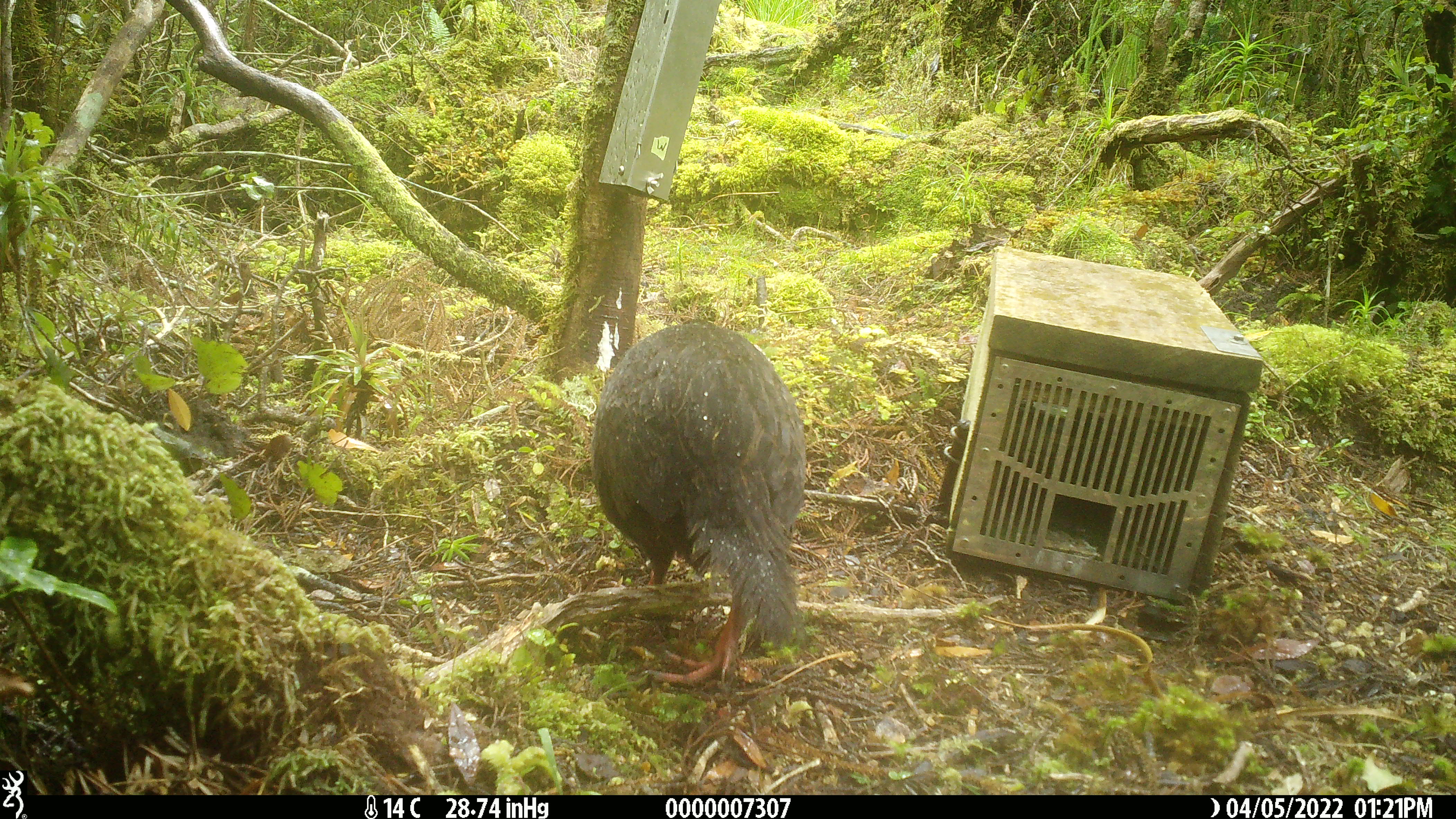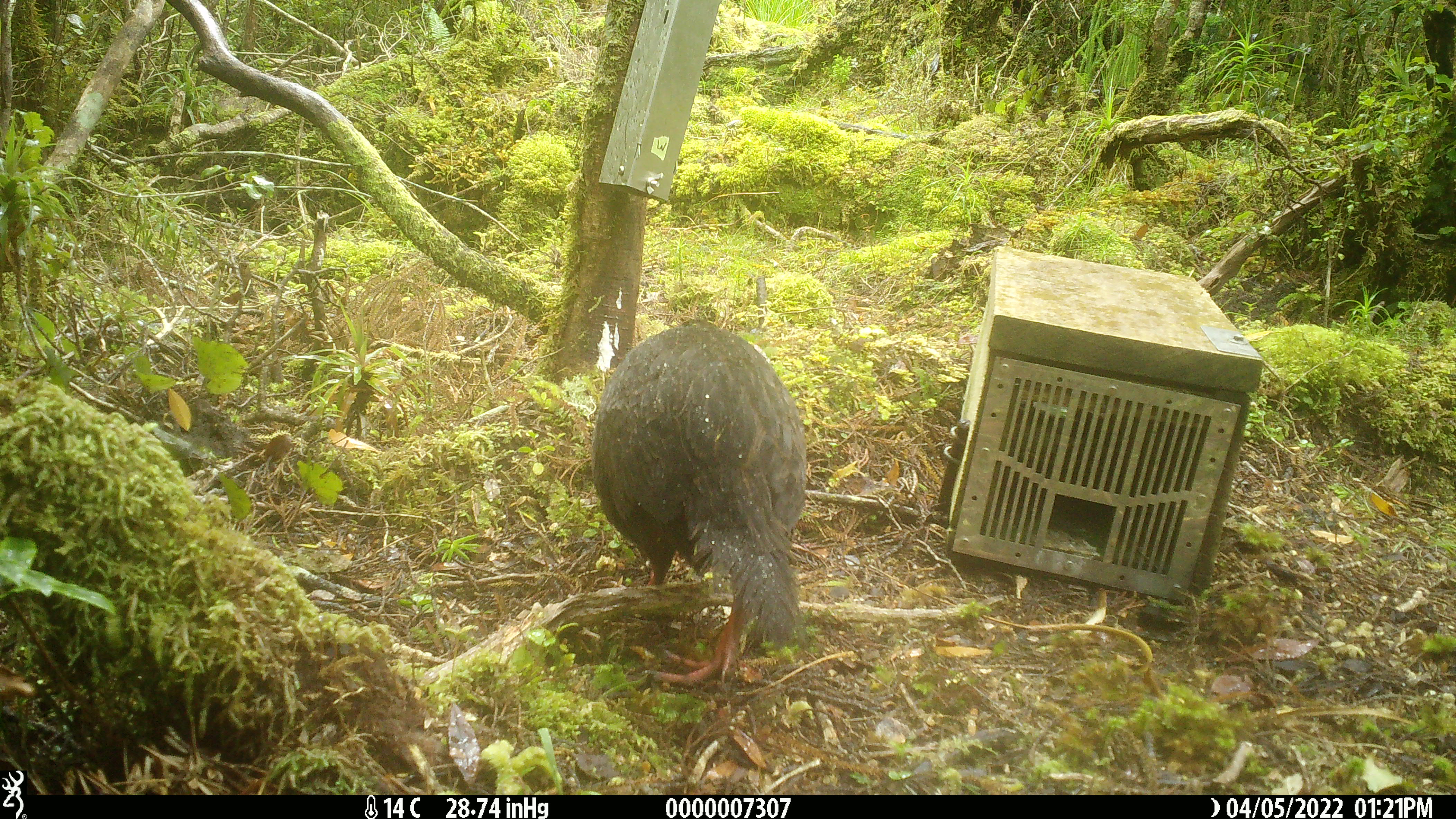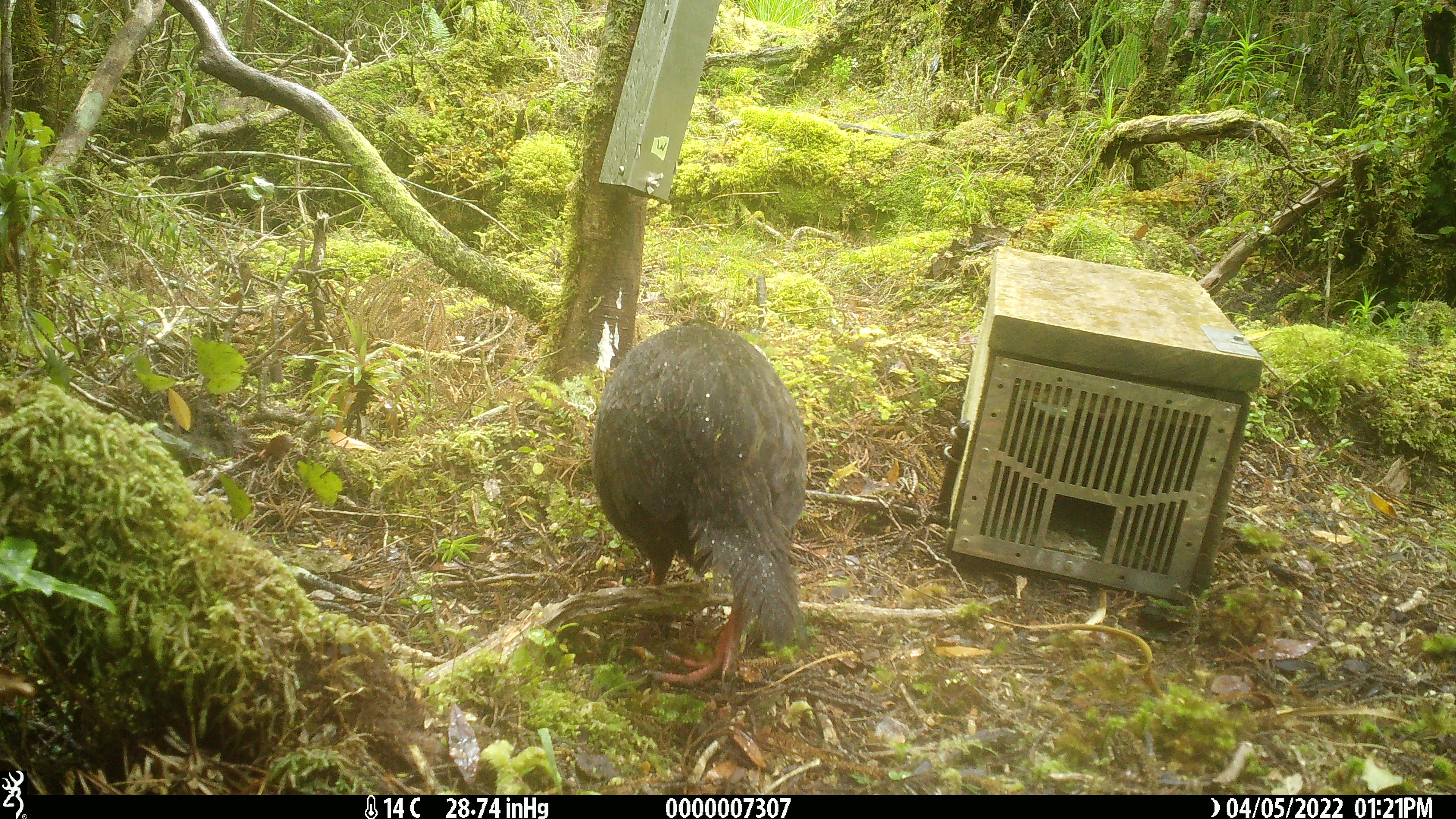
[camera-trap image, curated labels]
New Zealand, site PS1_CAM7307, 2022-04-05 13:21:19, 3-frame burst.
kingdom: Animalia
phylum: Chordata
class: Aves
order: Gruiformes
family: Rallidae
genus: Gallirallus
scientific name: Gallirallus australis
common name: weka